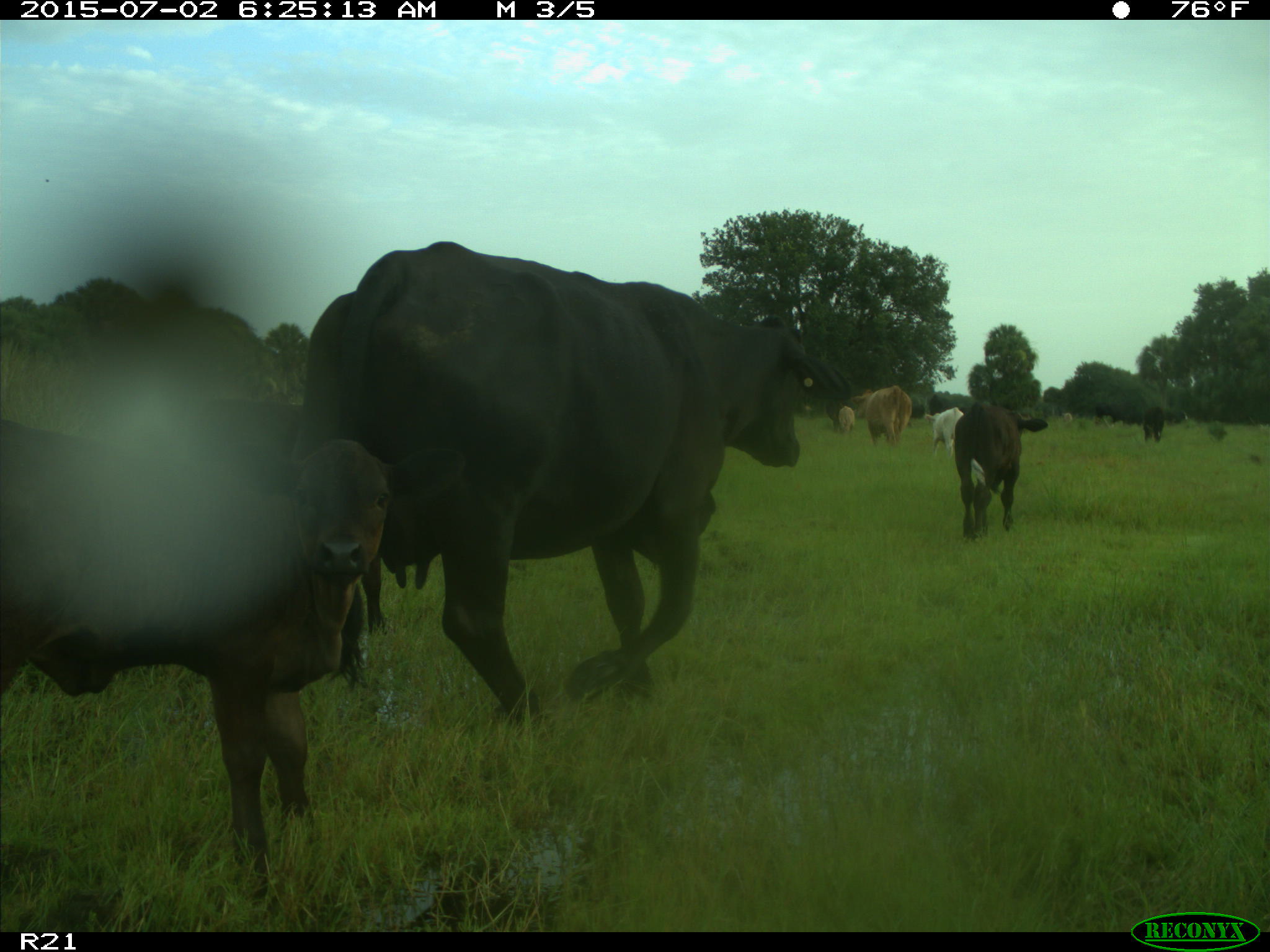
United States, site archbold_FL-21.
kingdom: Animalia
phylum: Chordata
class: Mammalia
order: Artiodactyla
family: Bovidae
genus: Bos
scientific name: Bos taurus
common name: domestic cow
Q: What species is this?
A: Bos taurus (domestic cow).